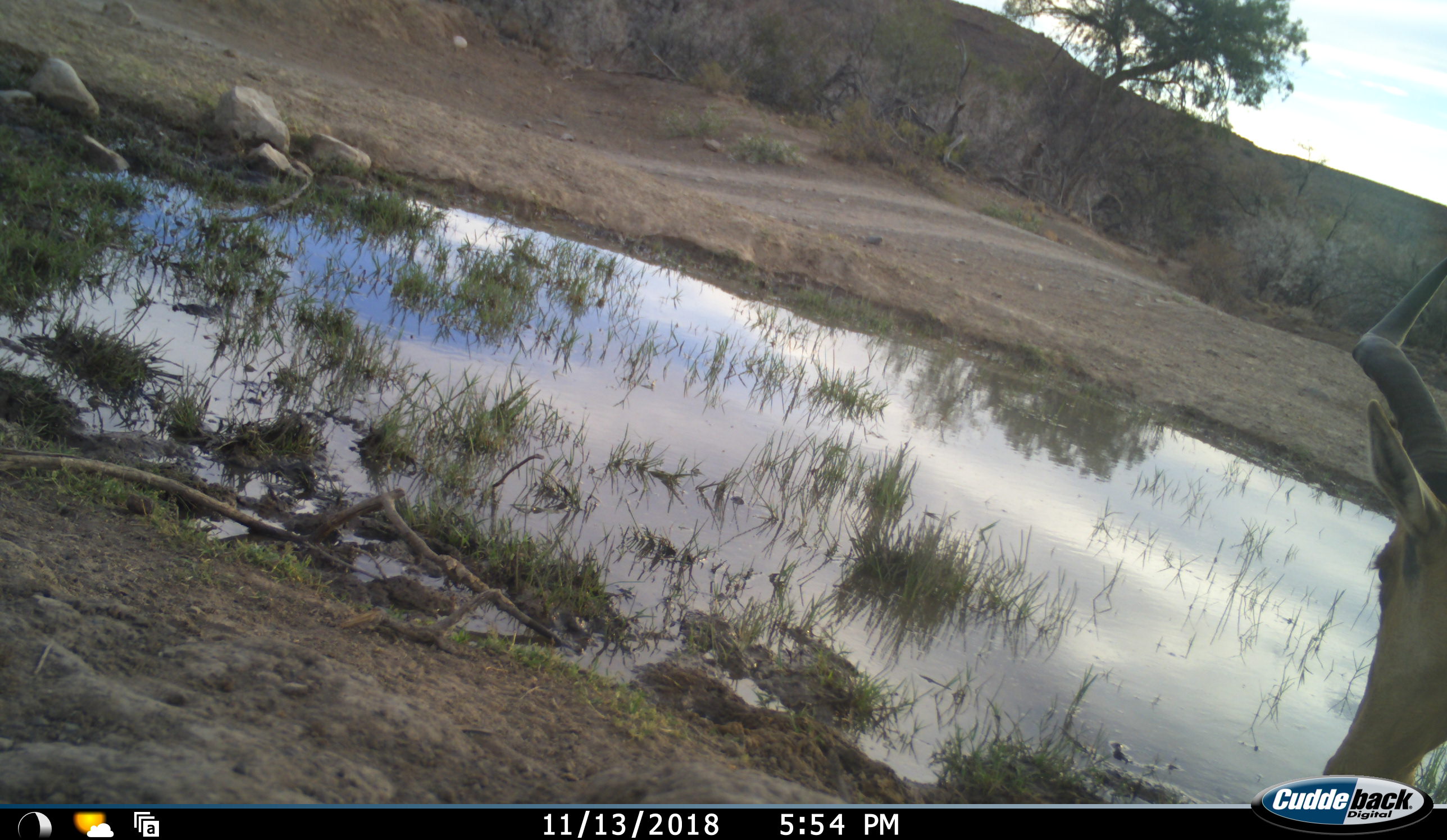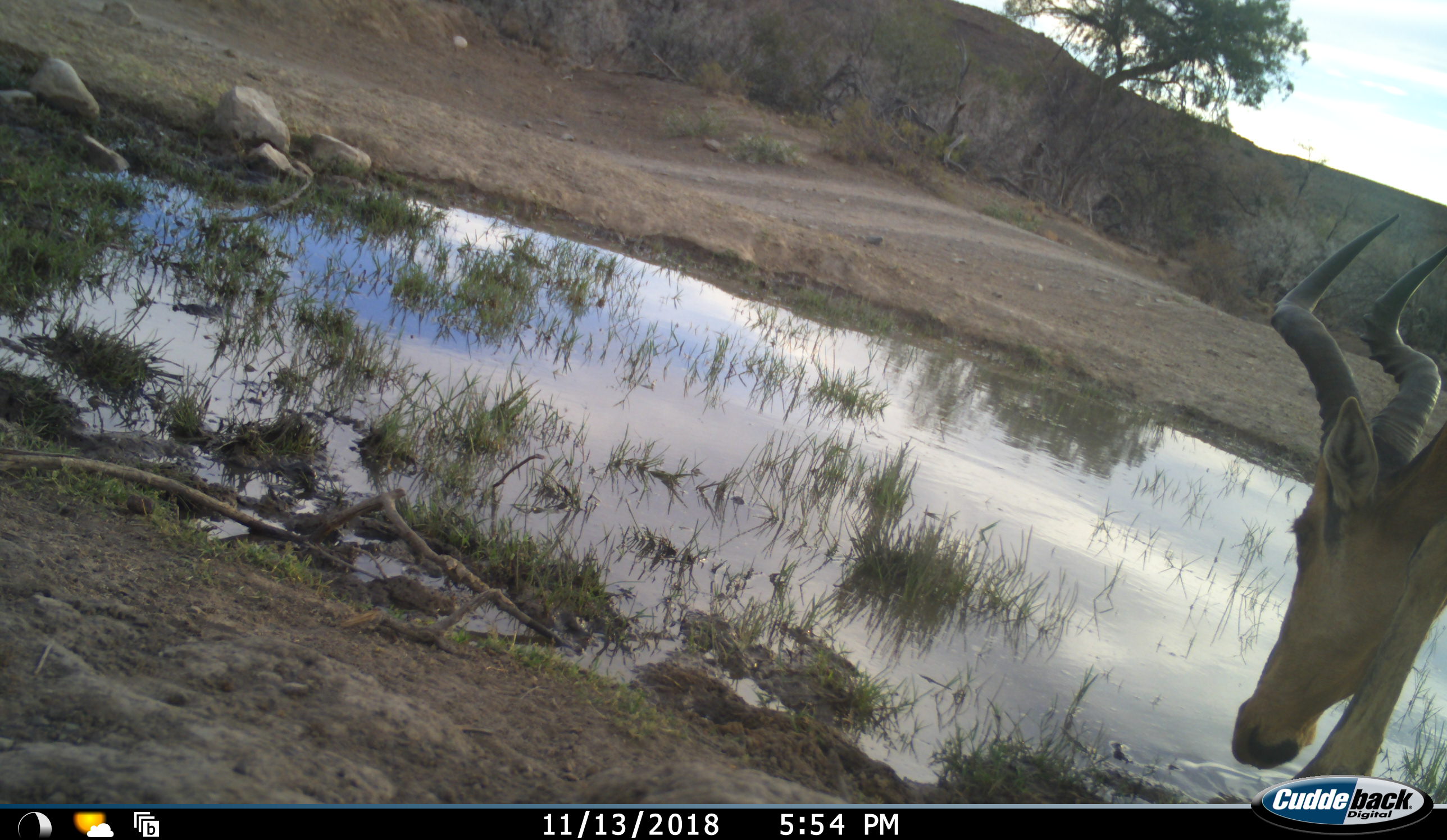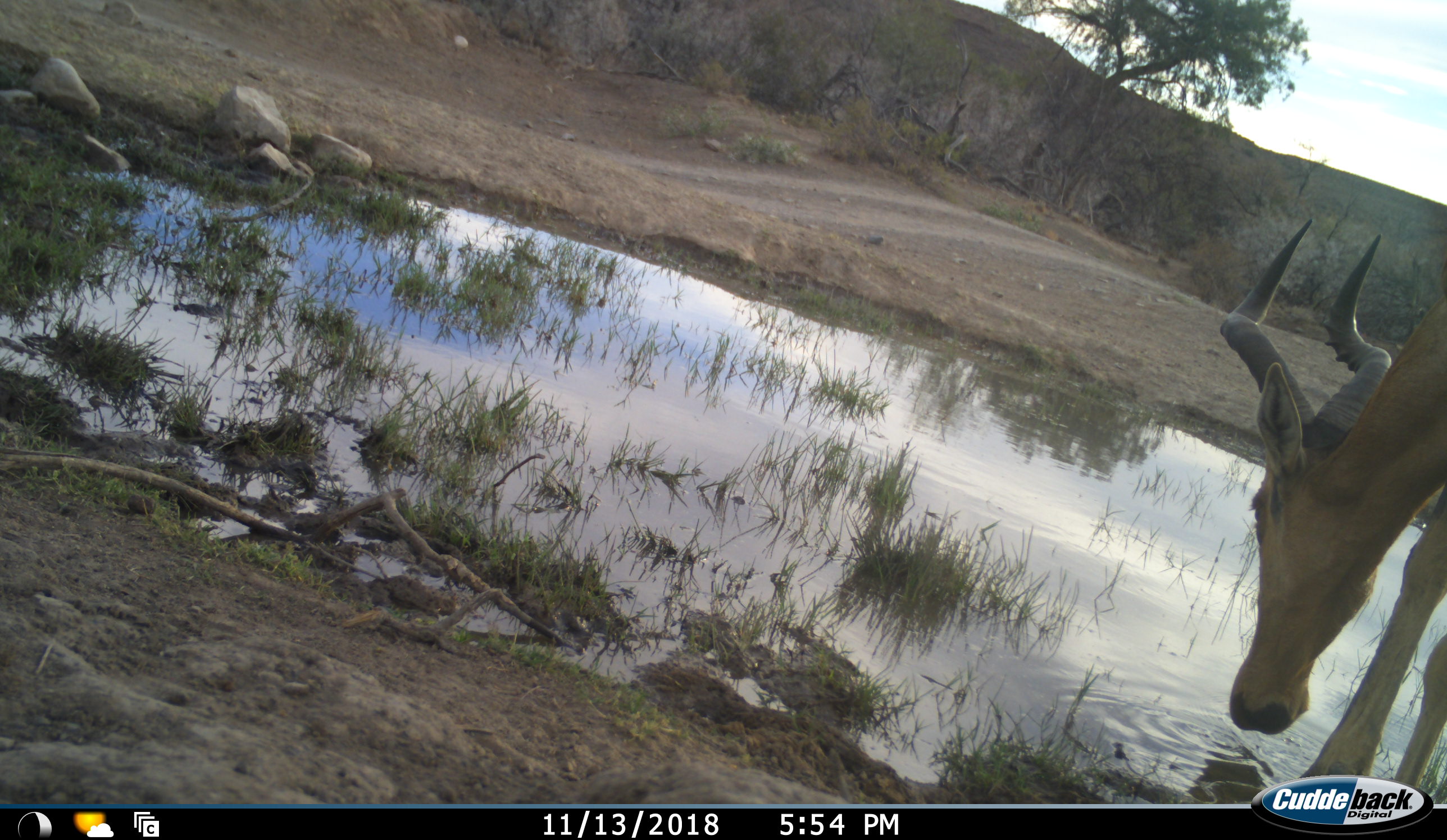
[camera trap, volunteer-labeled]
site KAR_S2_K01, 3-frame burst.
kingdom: Animalia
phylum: Chordata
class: Mammalia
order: Artiodactyla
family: Bovidae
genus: Alcelaphus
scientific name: Alcelaphus buselaphus caama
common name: red hartebeest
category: hartebeestred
Hartebeestred (red hartebeest) (Alcelaphus buselaphus caama), count 1. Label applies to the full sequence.